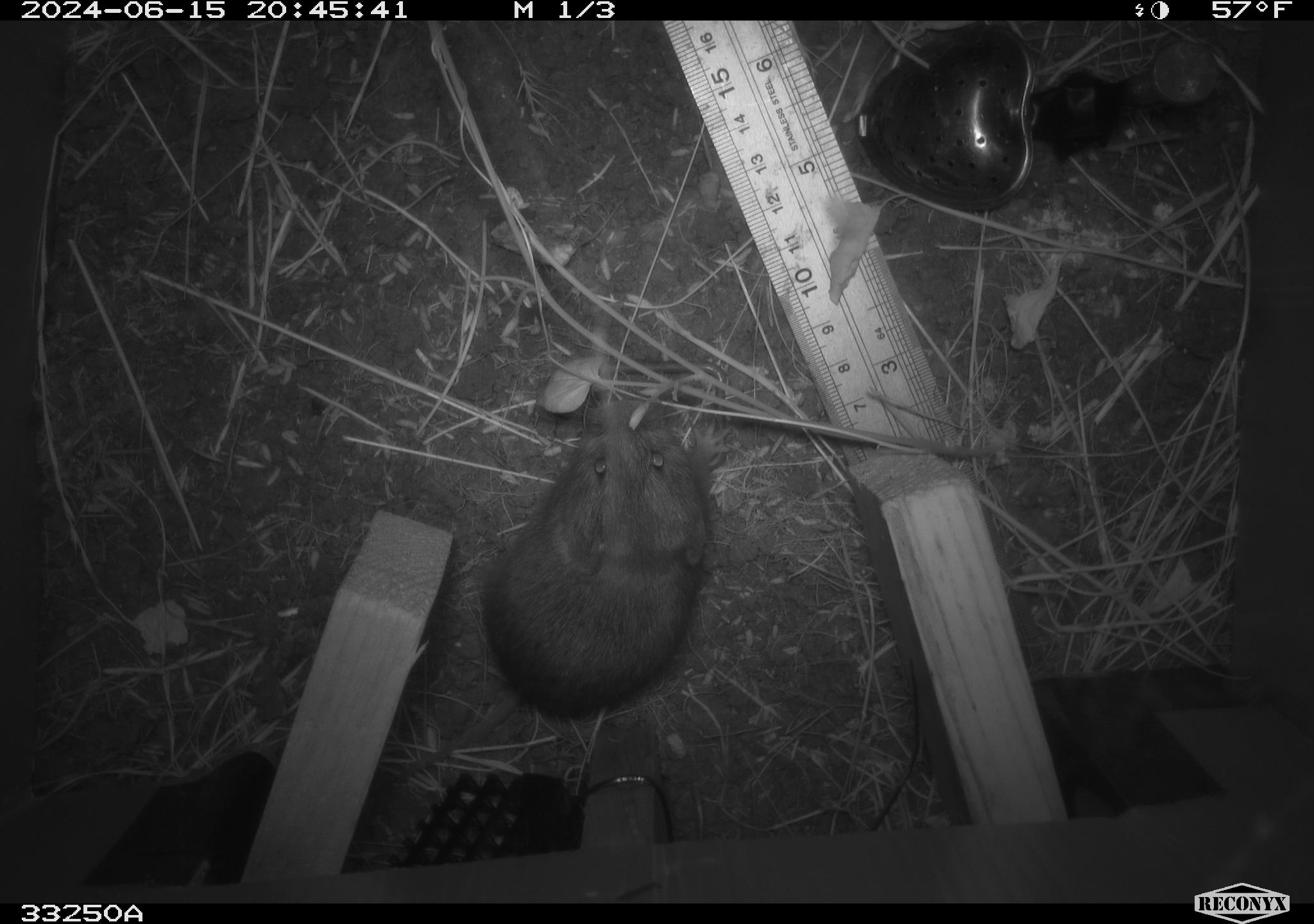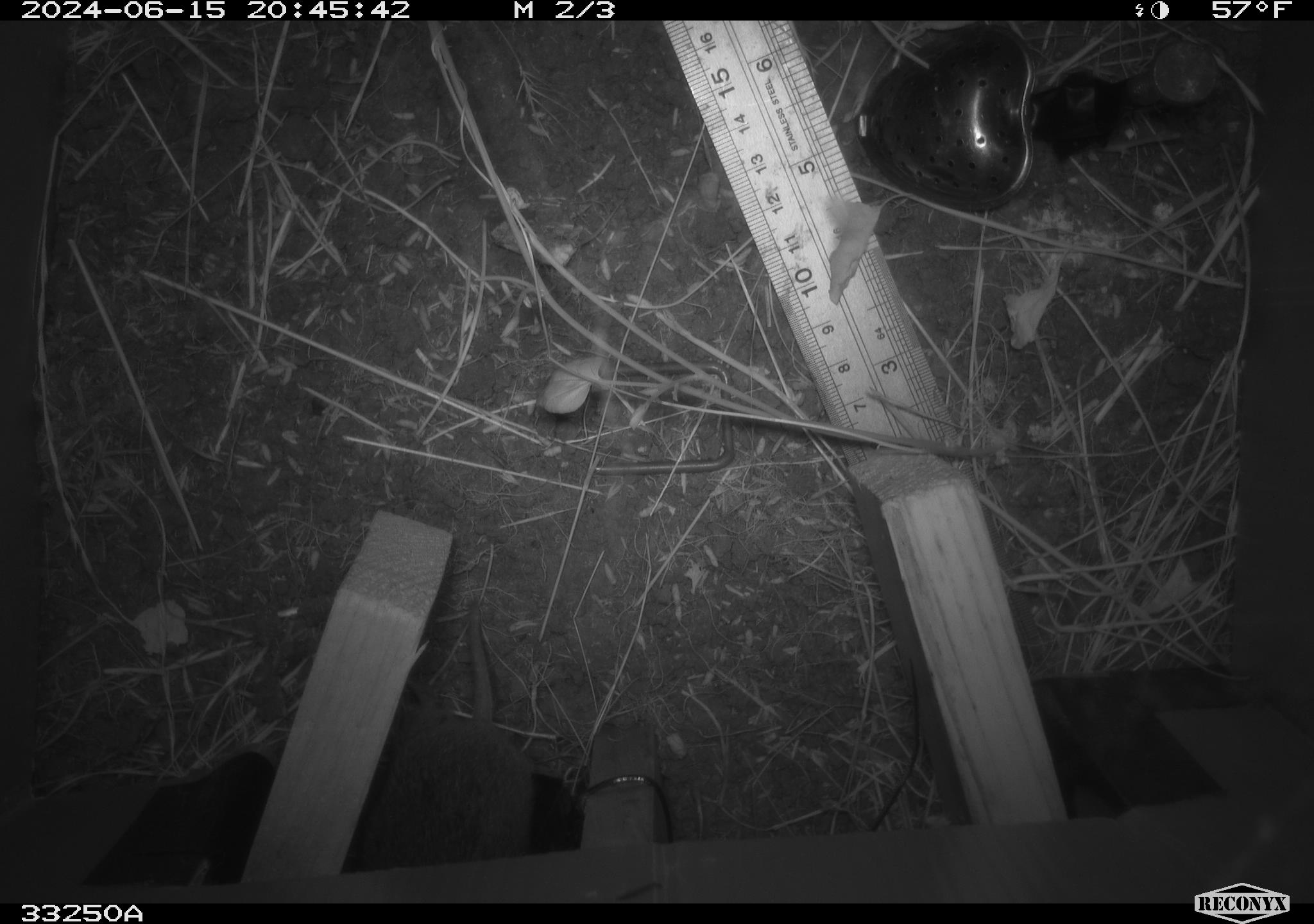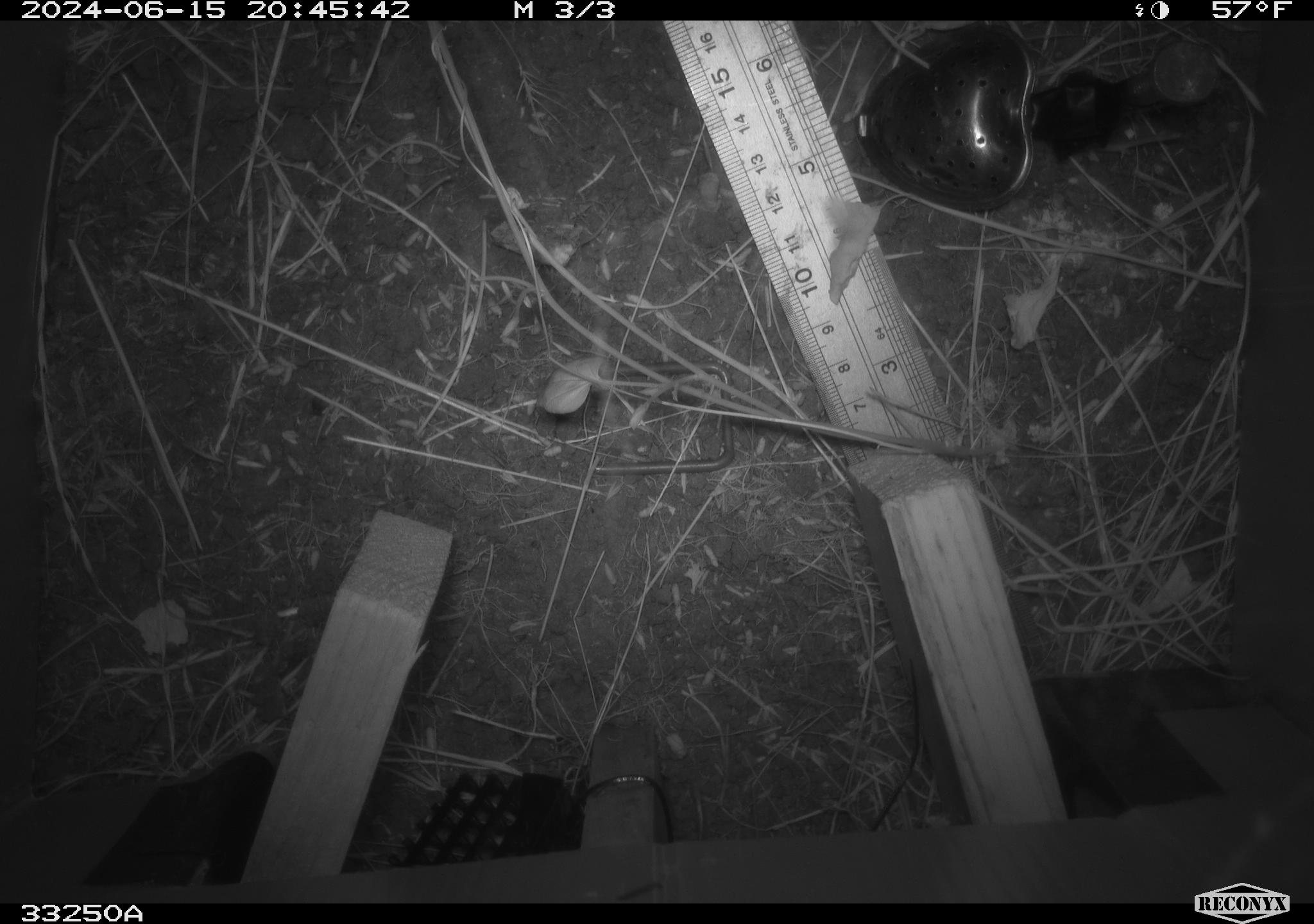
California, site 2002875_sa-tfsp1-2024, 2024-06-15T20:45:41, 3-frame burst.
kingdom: Animalia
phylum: Chordata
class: Mammalia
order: Rodentia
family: Cricetidae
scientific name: Arvicolinae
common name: voles, lemmings, and muskrats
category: arvicolinae subfamily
Arvicolinae subfamily (voles, lemmings, and muskrats) (Arvicolinae).